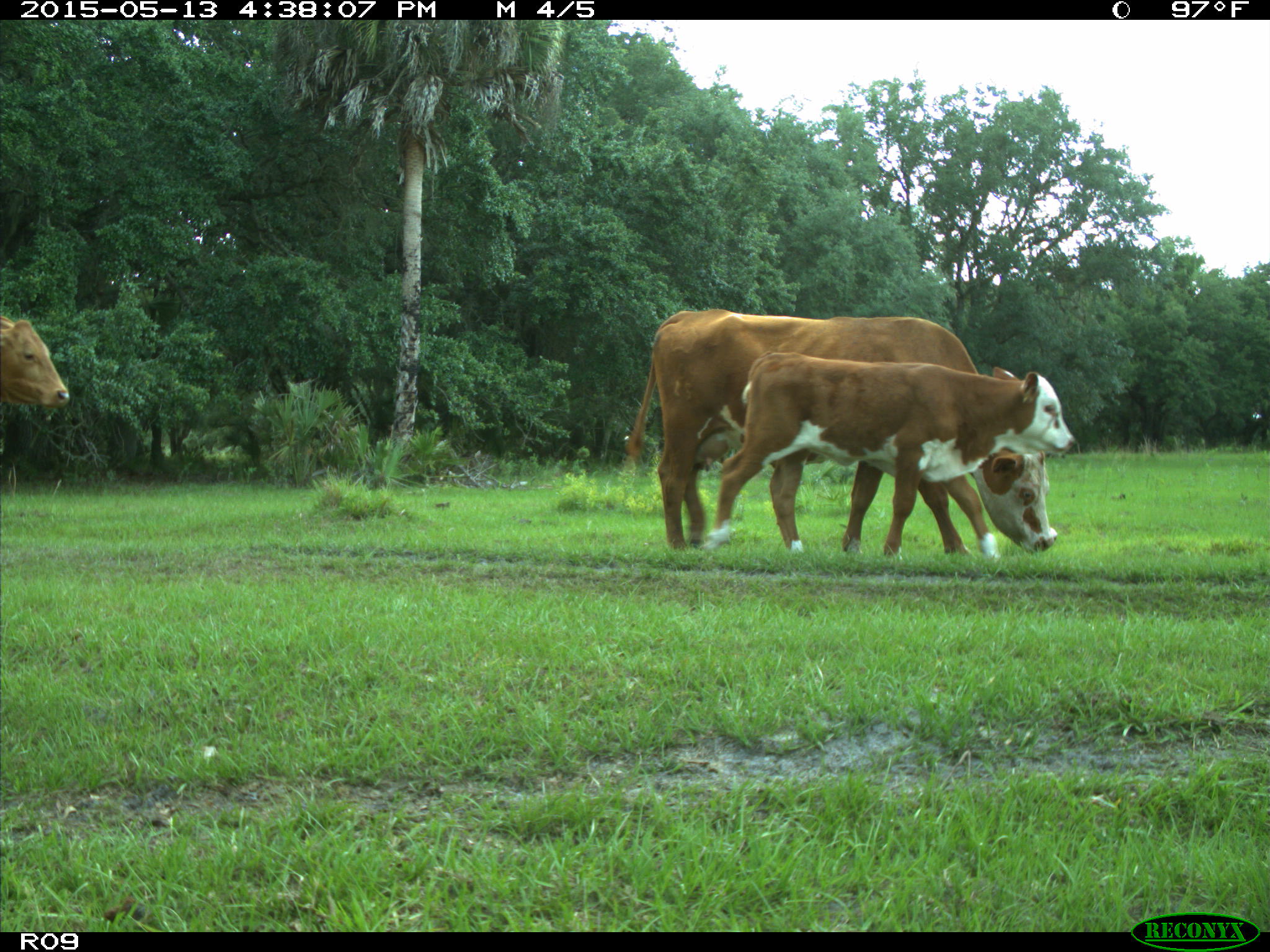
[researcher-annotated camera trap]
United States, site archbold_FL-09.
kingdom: Animalia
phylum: Chordata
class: Mammalia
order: Artiodactyla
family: Bovidae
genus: Bos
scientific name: Bos taurus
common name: domestic cow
Bos taurus (domestic cow).